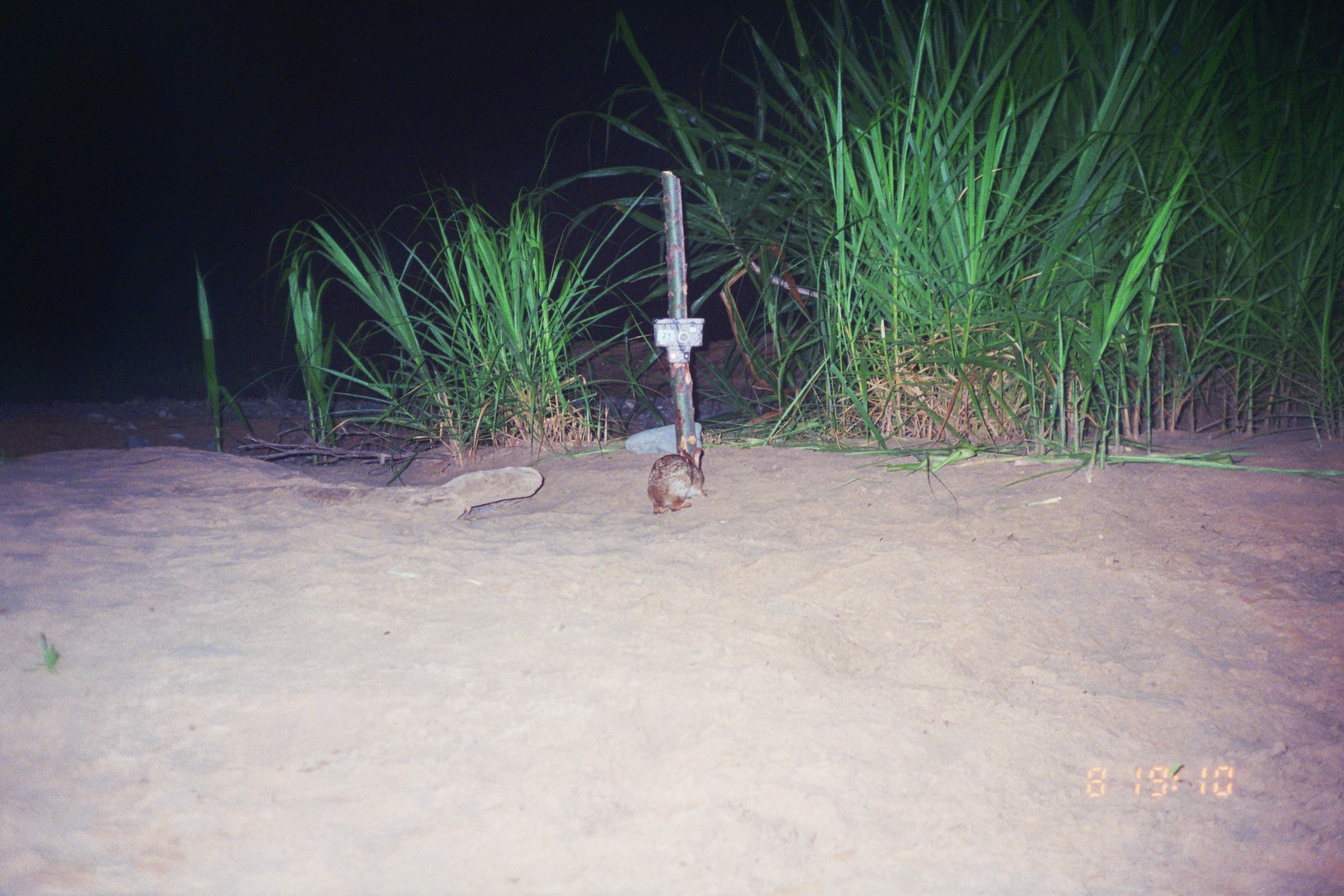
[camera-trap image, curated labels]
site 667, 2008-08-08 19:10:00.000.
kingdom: Animalia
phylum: Chordata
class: Mammalia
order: Lagomorpha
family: Leporidae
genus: Sylvilagus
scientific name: Sylvilagus brasiliensis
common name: tapeti